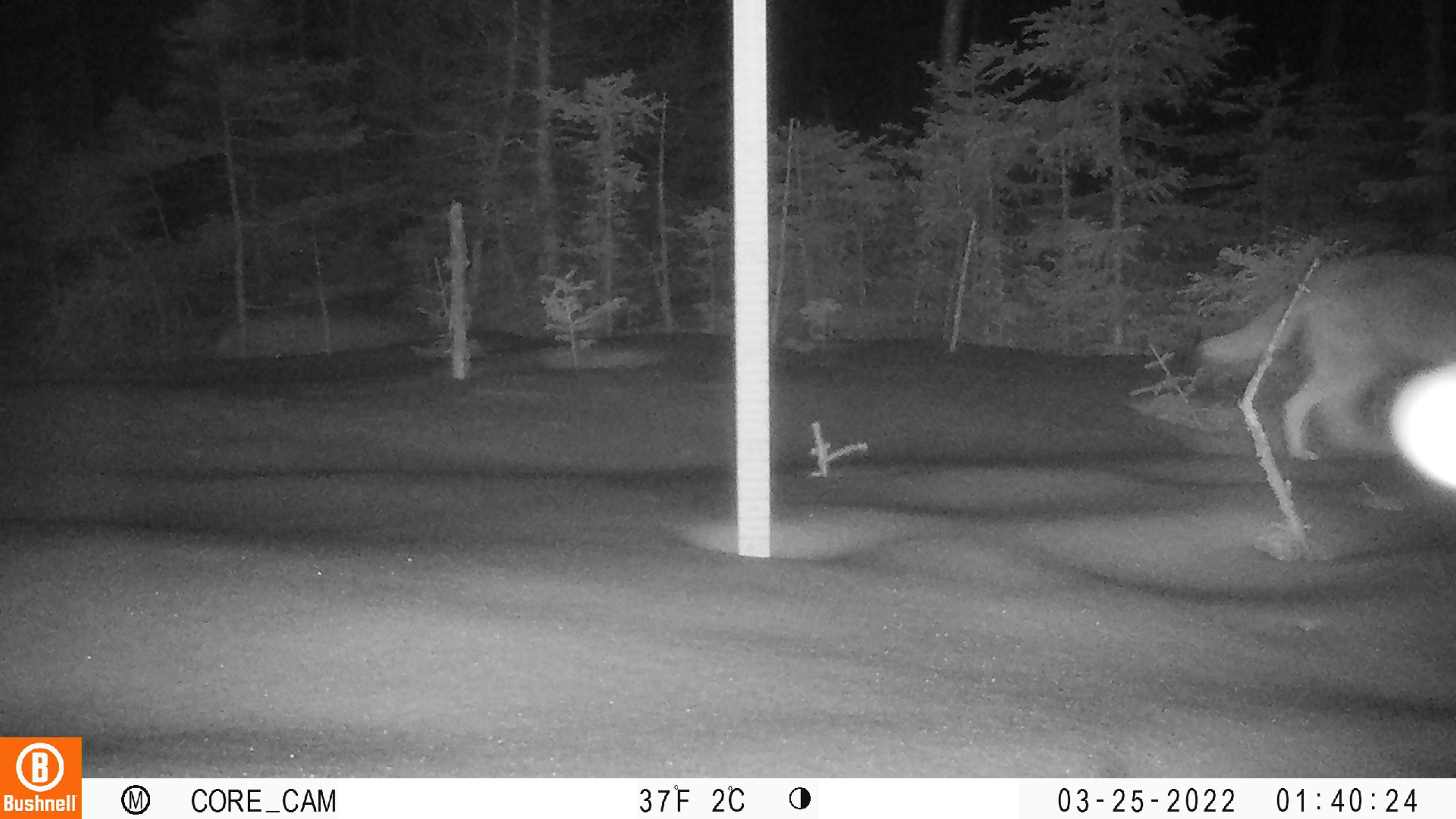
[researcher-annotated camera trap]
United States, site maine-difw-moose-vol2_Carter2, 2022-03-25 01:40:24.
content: unidentified animal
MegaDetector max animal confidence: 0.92